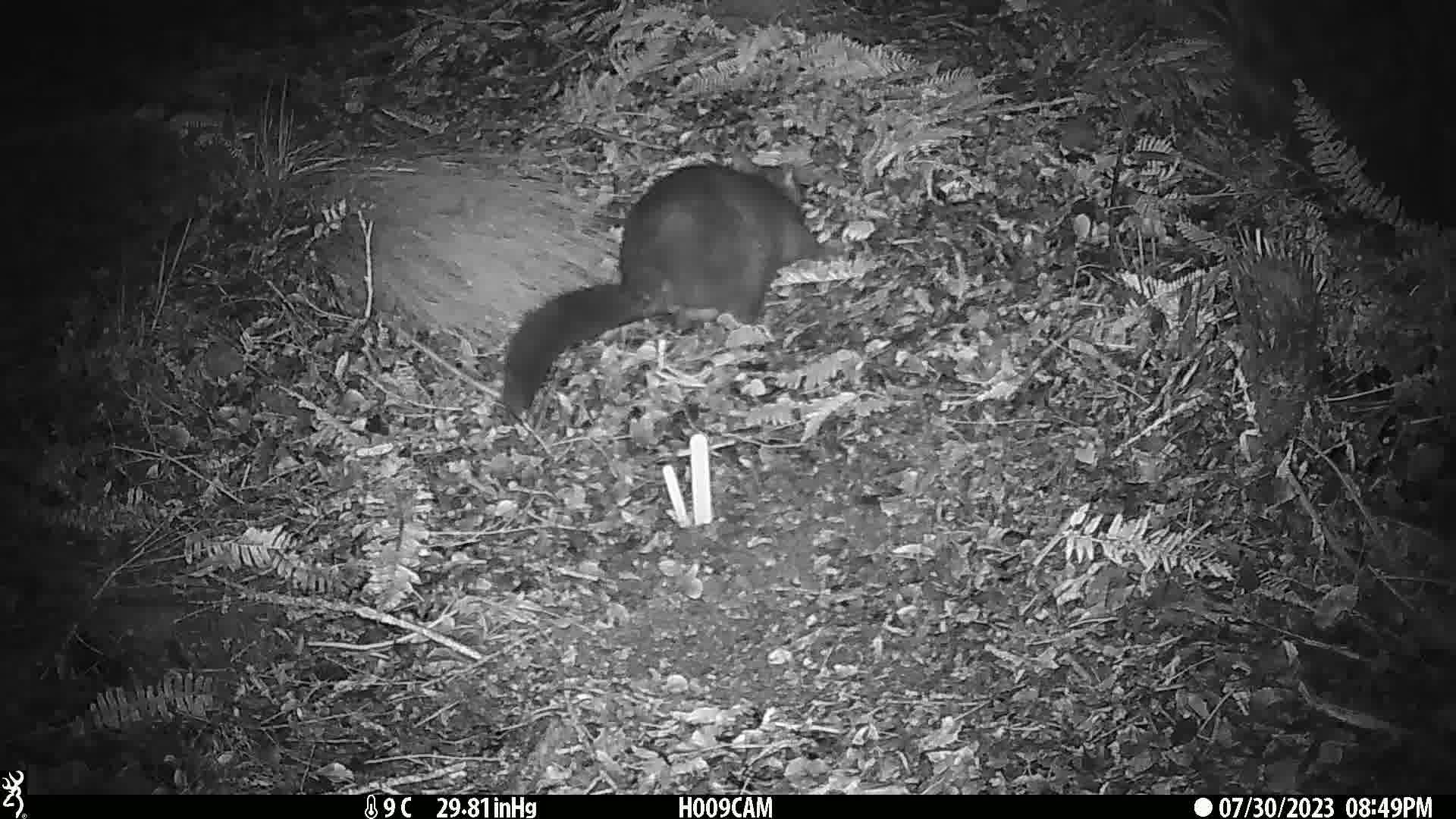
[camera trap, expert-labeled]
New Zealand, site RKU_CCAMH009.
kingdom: Animalia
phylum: Chordata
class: Mammalia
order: Diprotodontia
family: Phalangeridae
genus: Trichosurus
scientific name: Trichosurus vulpecula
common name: common brushtail possum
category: possum